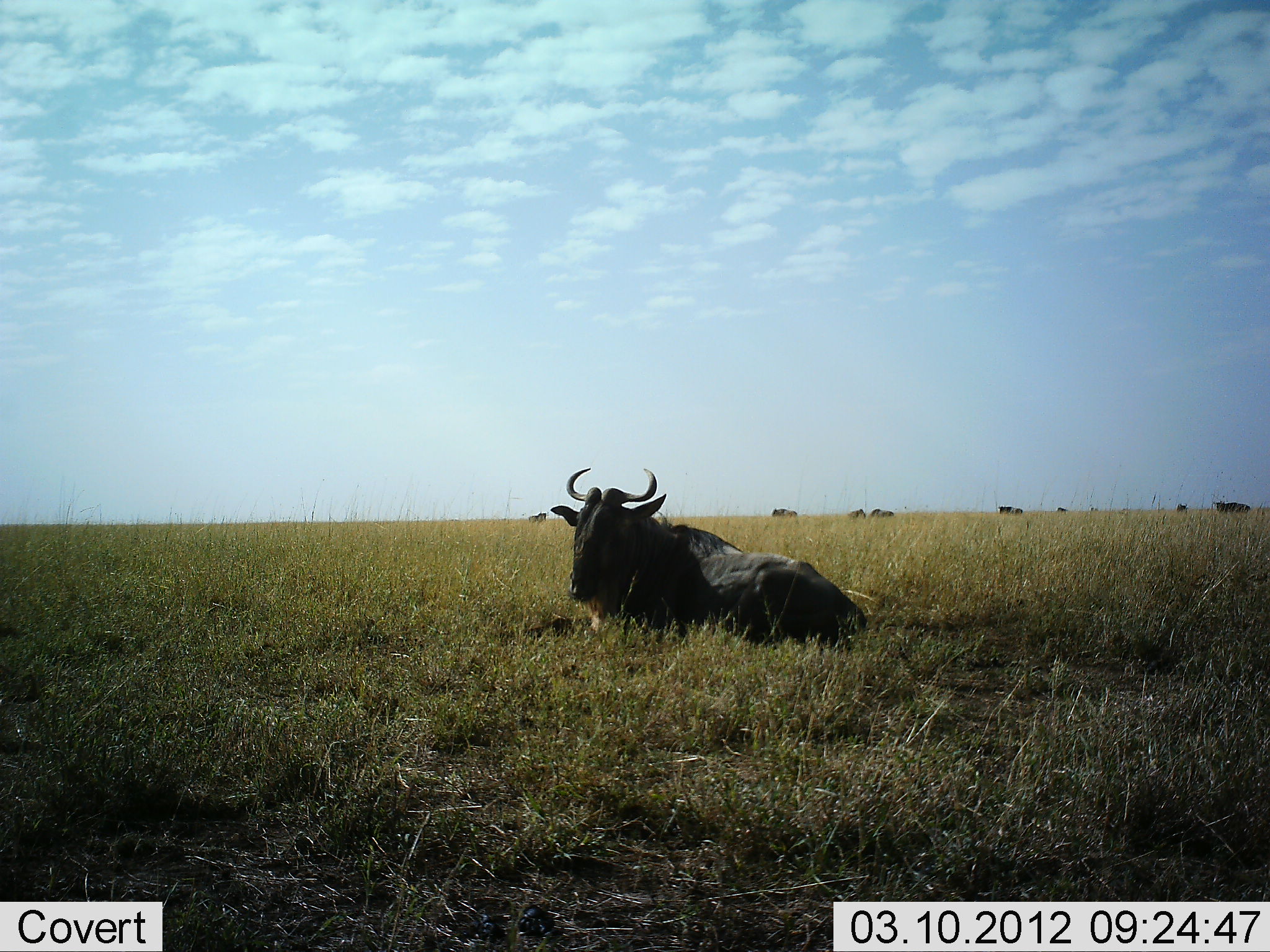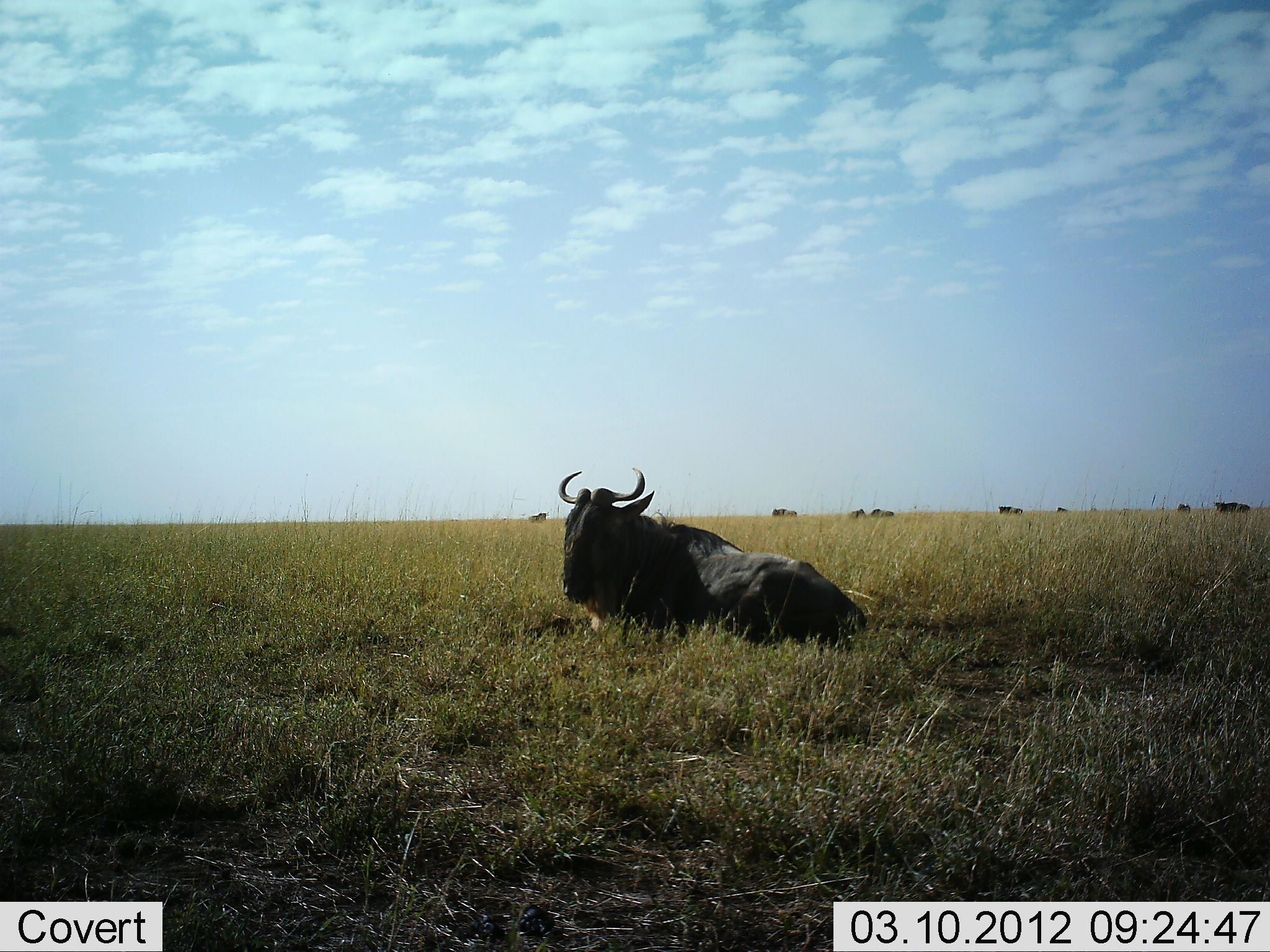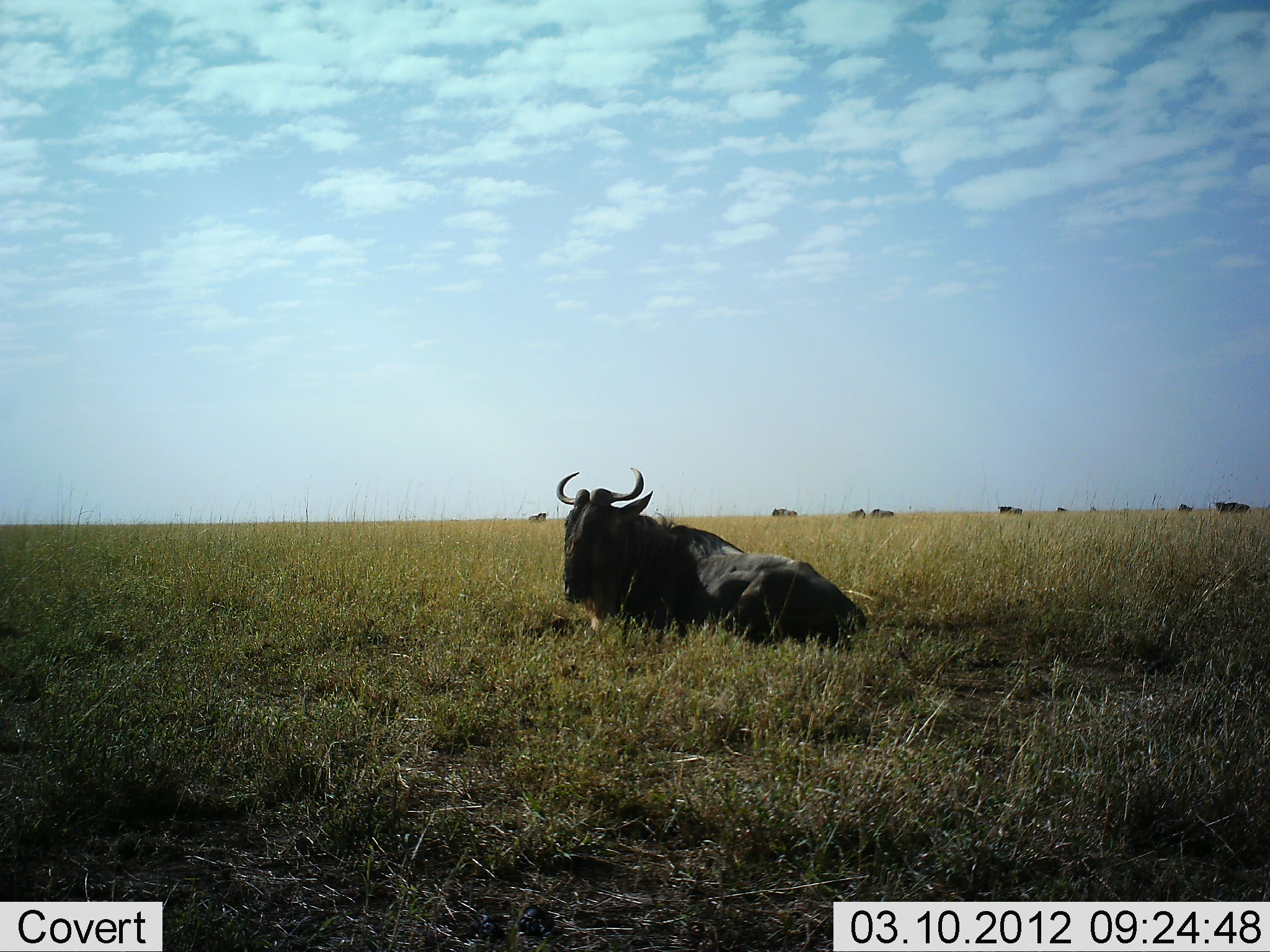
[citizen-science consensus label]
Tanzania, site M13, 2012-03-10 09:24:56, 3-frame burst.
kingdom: Animalia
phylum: Chordata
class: Mammalia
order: Artiodactyla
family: Bovidae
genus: Connochaetes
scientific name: Connochaetes taurinus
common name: blue wildebeest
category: wildebeest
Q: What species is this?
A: Wildebeest (blue wildebeest) (Connochaetes taurinus).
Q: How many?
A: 9.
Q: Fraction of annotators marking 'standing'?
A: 21%.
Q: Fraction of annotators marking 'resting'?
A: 100%.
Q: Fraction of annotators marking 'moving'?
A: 7%.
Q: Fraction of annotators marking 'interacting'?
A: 7%.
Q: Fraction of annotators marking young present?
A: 0%.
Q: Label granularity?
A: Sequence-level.